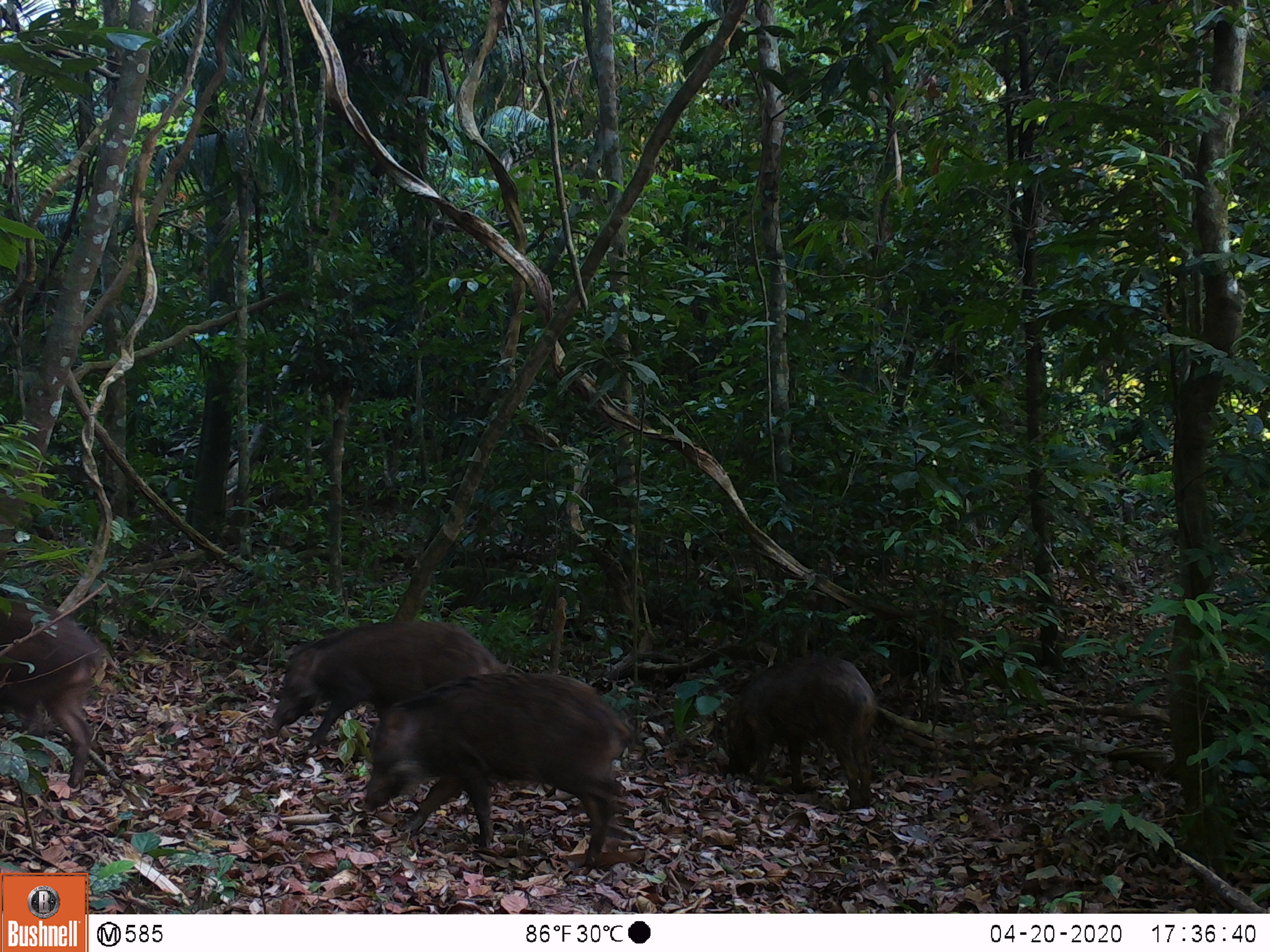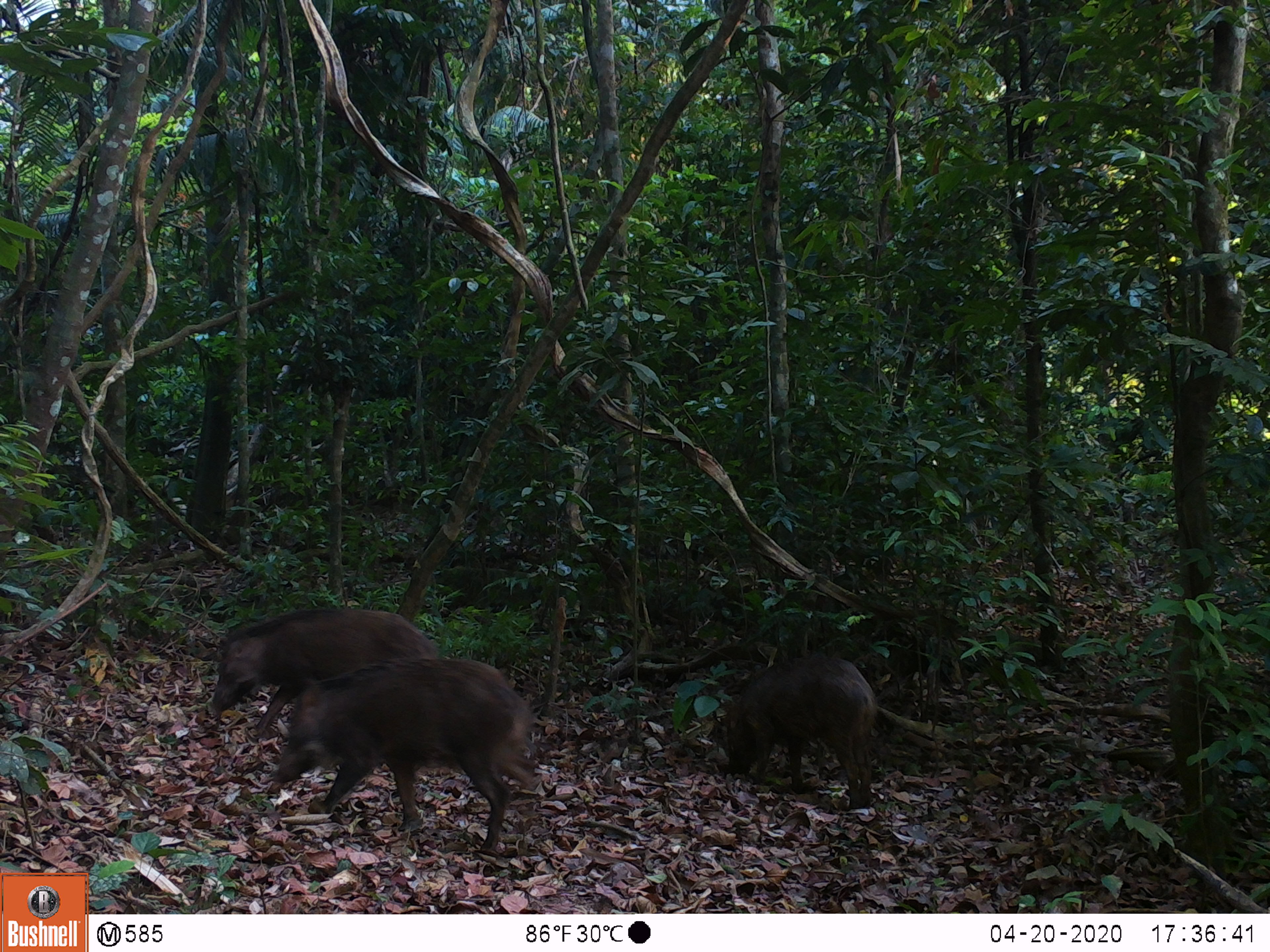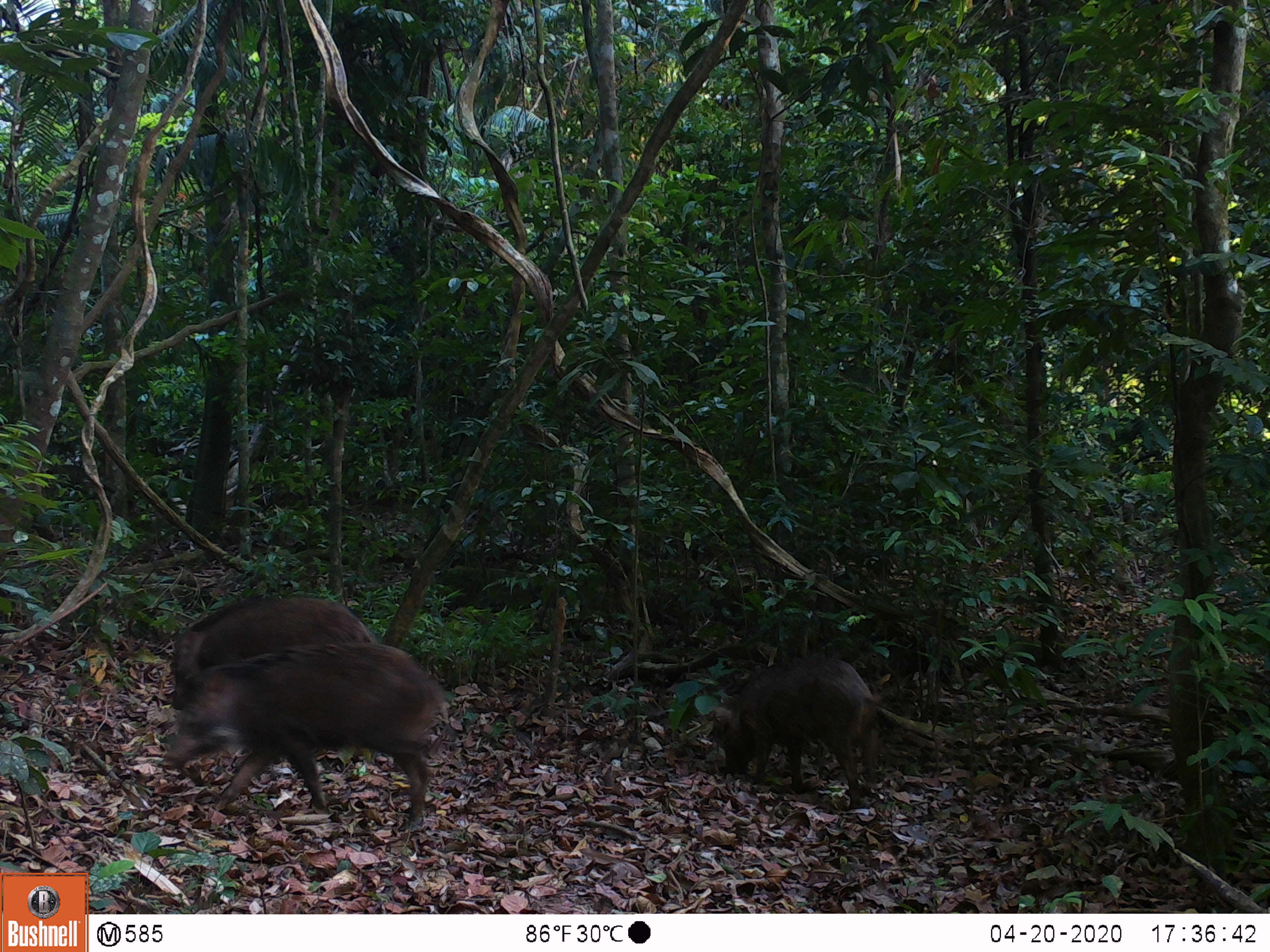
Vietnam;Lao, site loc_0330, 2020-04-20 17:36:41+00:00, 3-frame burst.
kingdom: Animalia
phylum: Chordata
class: Mammalia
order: Artiodactyla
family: Suidae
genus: Sus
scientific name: Sus scrofa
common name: eurasian wild pig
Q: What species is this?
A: Eurasian wild pig (Sus scrofa).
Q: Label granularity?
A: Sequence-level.